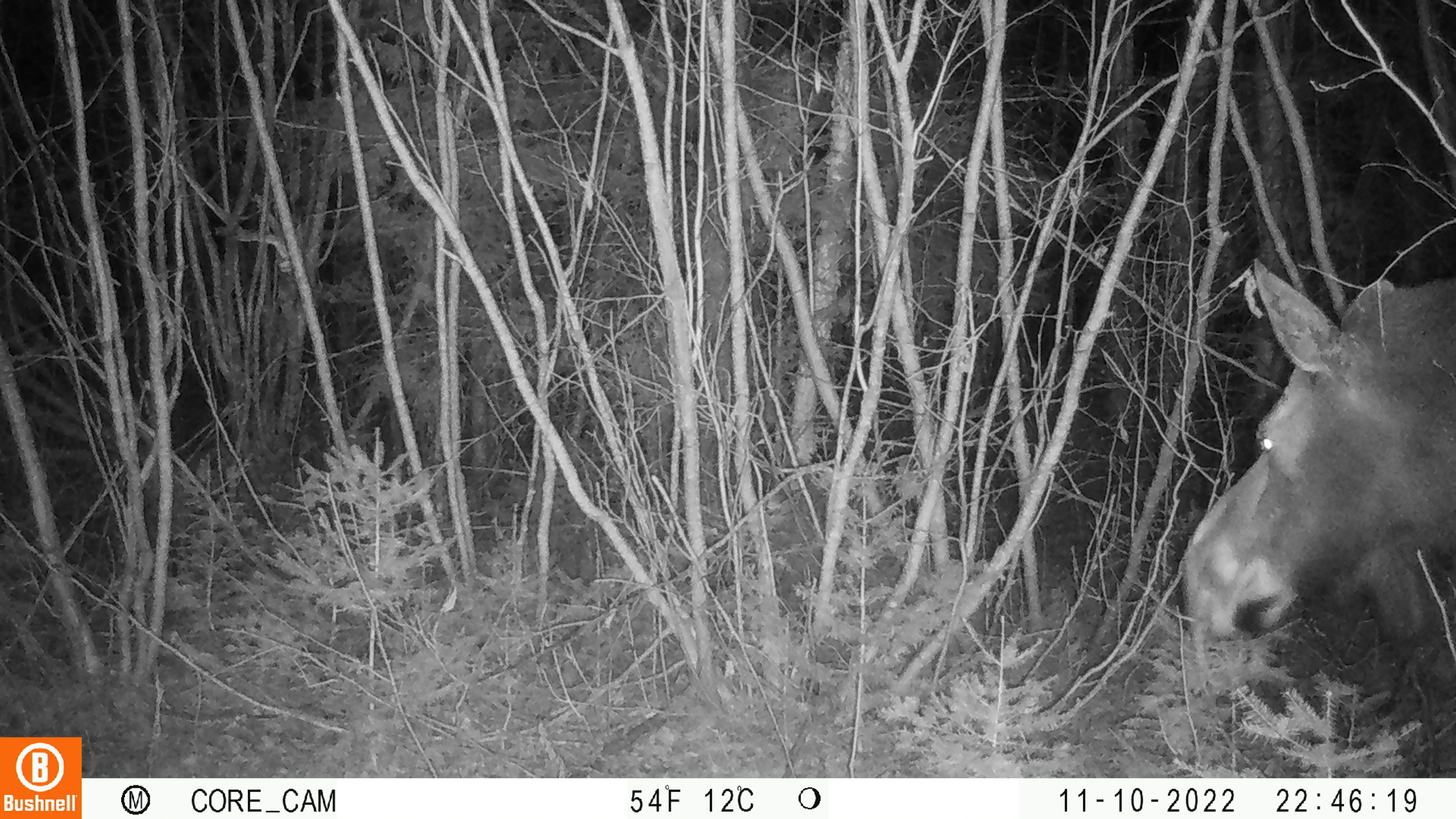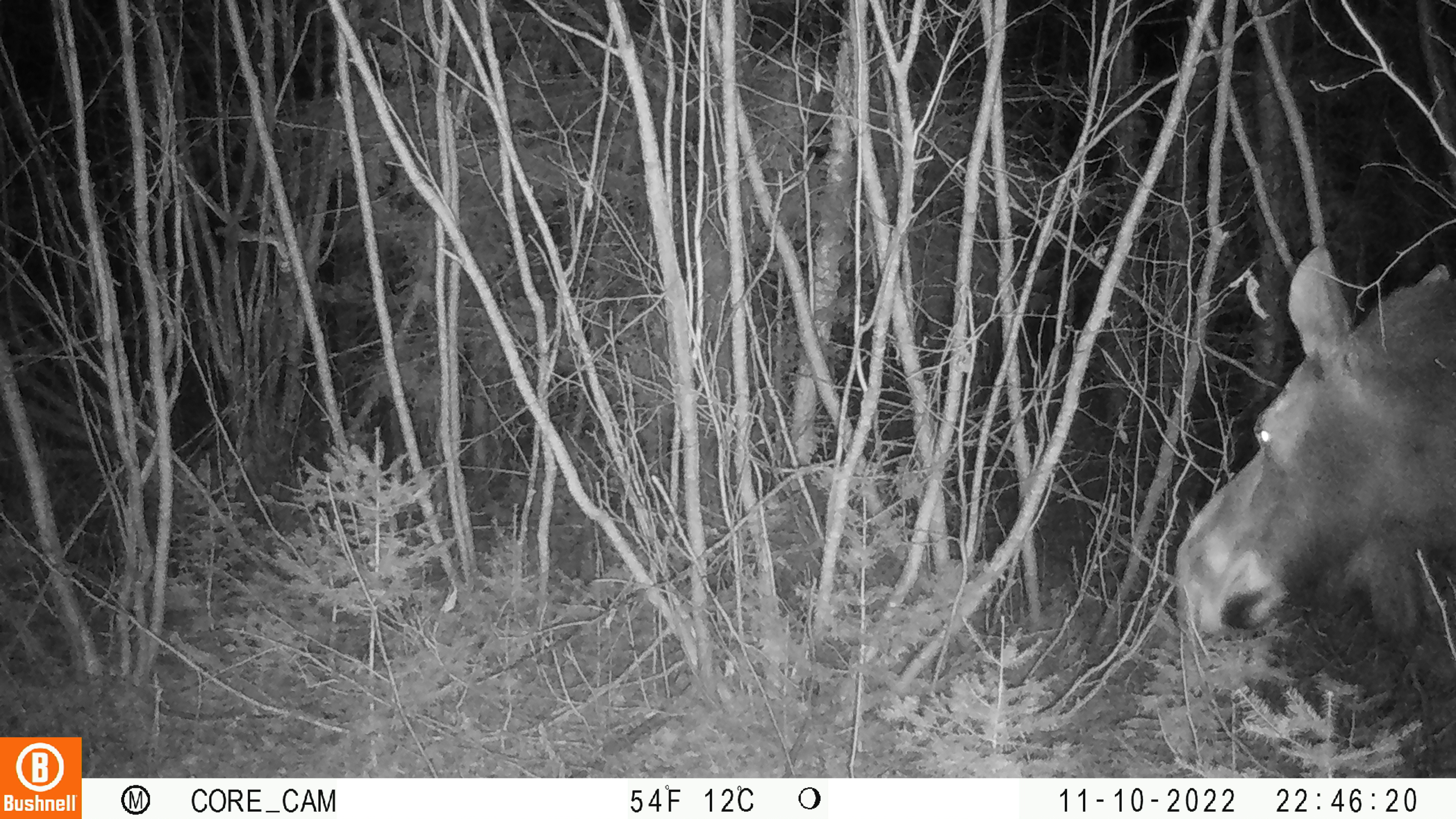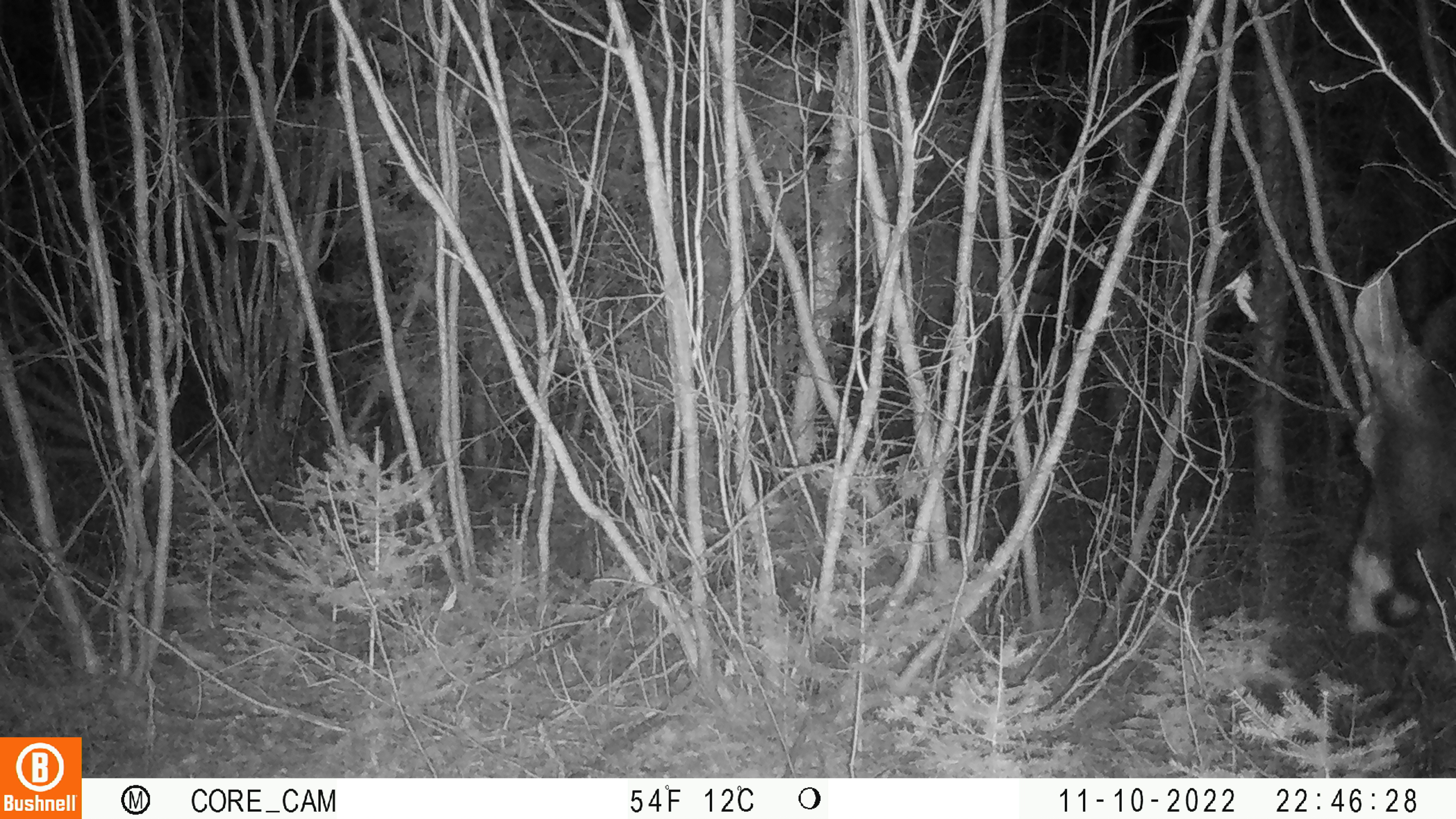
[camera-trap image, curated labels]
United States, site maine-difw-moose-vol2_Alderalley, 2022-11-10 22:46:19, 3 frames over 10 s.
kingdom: Animalia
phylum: Chordata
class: Mammalia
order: Artiodactyla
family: Cervidae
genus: Alces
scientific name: Alces alces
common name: moose